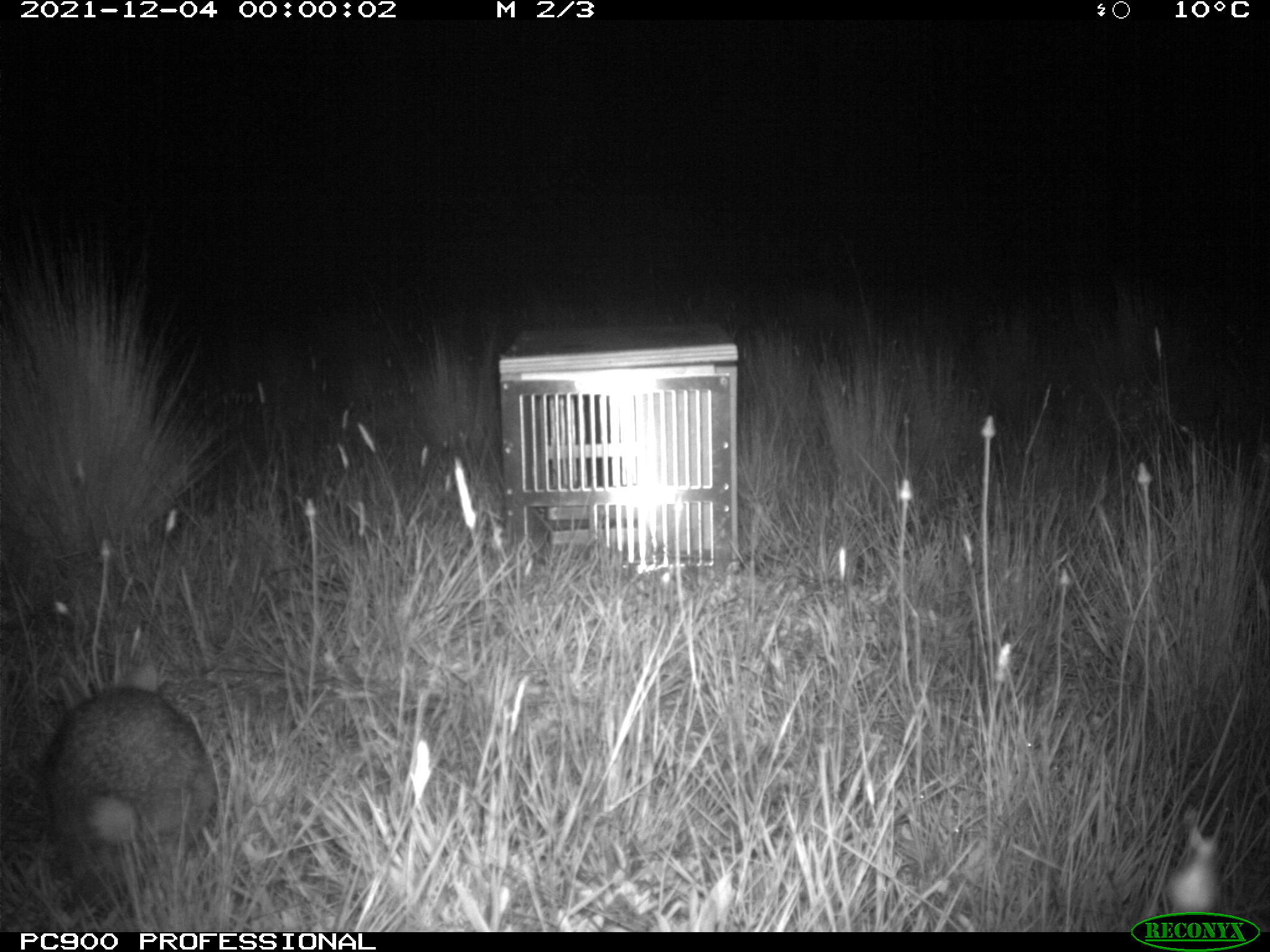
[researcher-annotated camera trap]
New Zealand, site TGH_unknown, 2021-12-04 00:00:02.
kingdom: Animalia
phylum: Chordata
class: Mammalia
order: Lagomorpha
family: Leporidae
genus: Oryctolagus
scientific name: Oryctolagus cuniculus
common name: european rabbit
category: rabbit